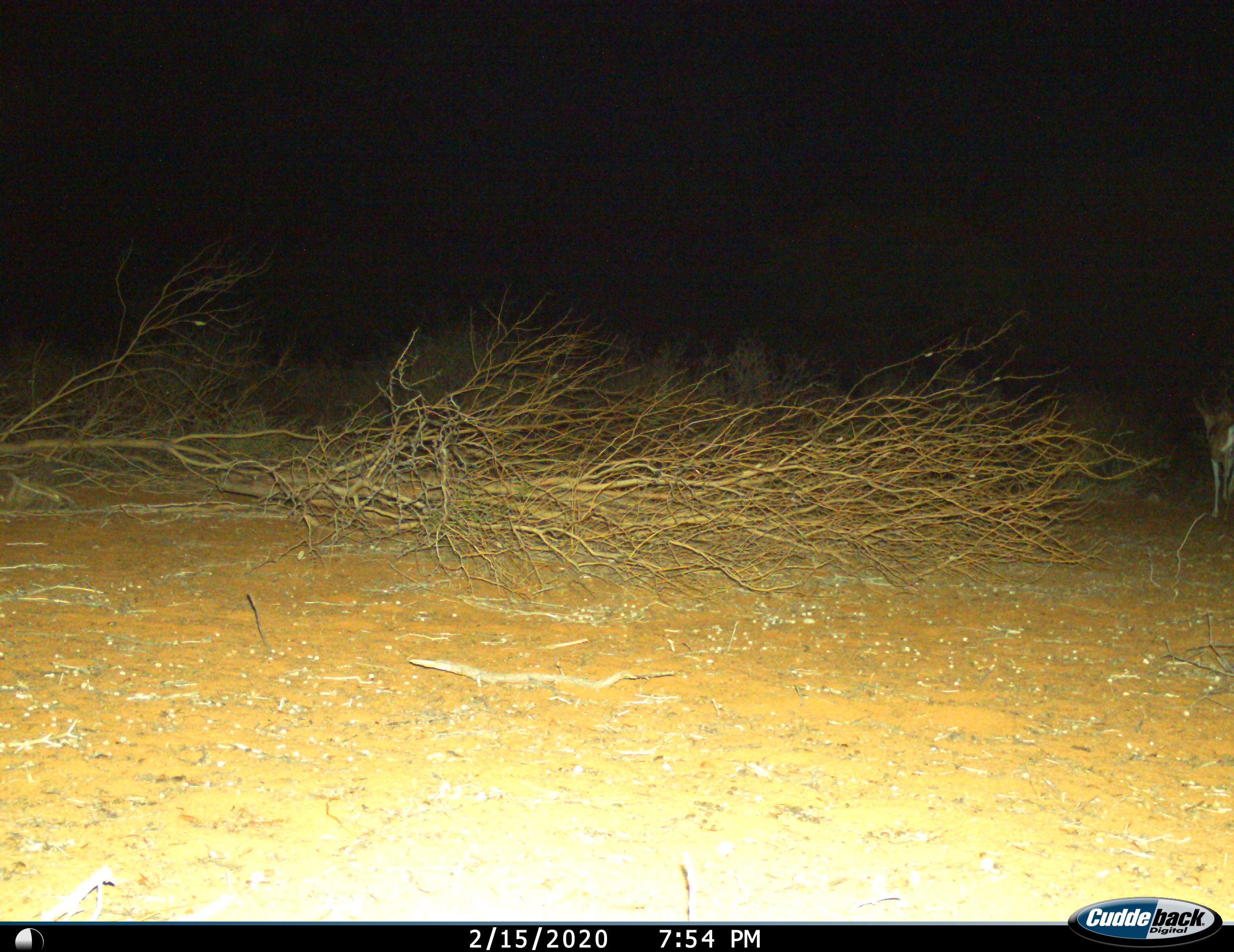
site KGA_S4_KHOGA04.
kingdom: Animalia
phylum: Chordata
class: Mammalia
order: Artiodactyla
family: Bovidae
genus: Antidorcas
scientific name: Antidorcas marsupialis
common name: springbok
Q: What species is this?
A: Springbok (Antidorcas marsupialis).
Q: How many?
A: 1.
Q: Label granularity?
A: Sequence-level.